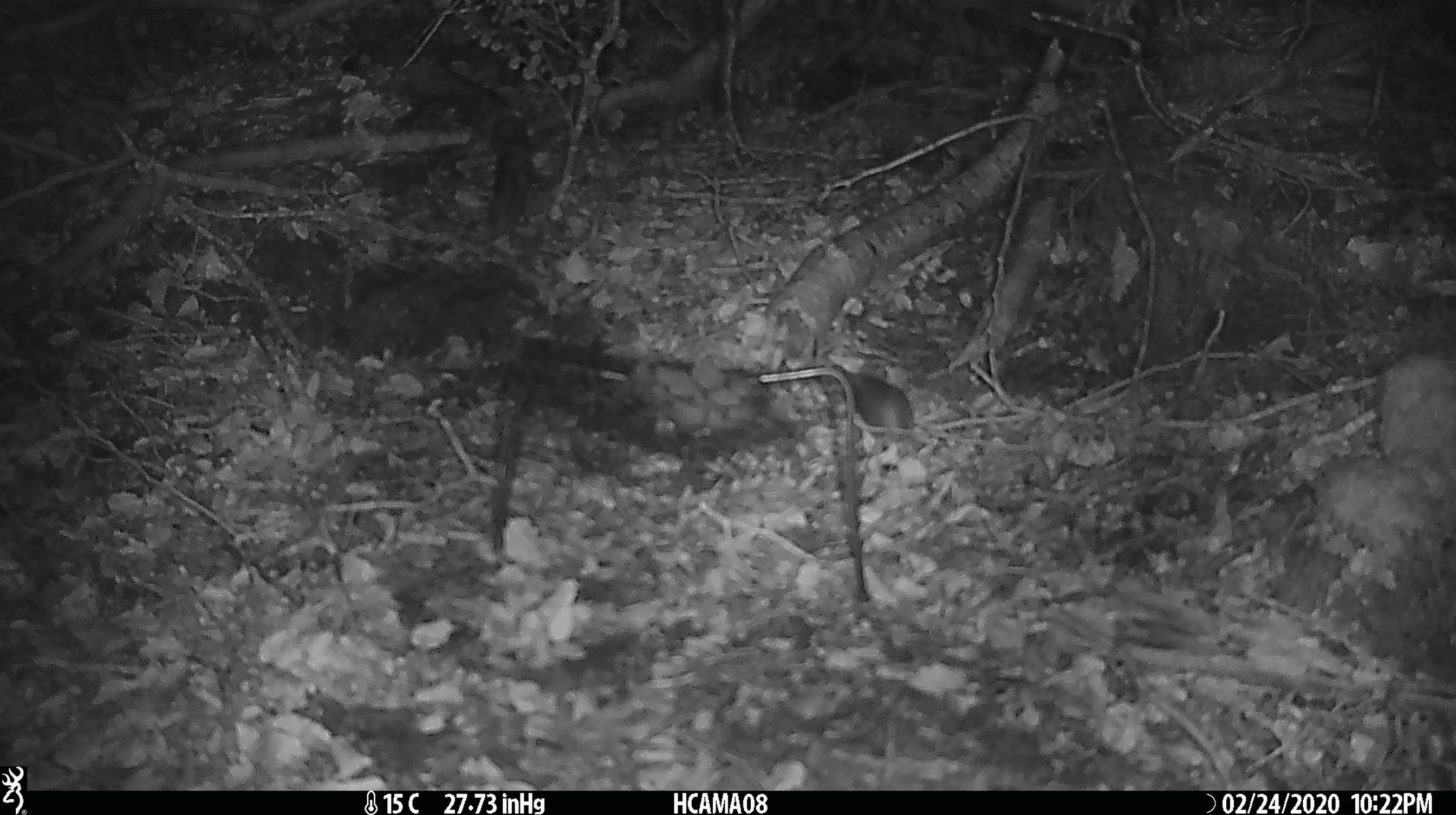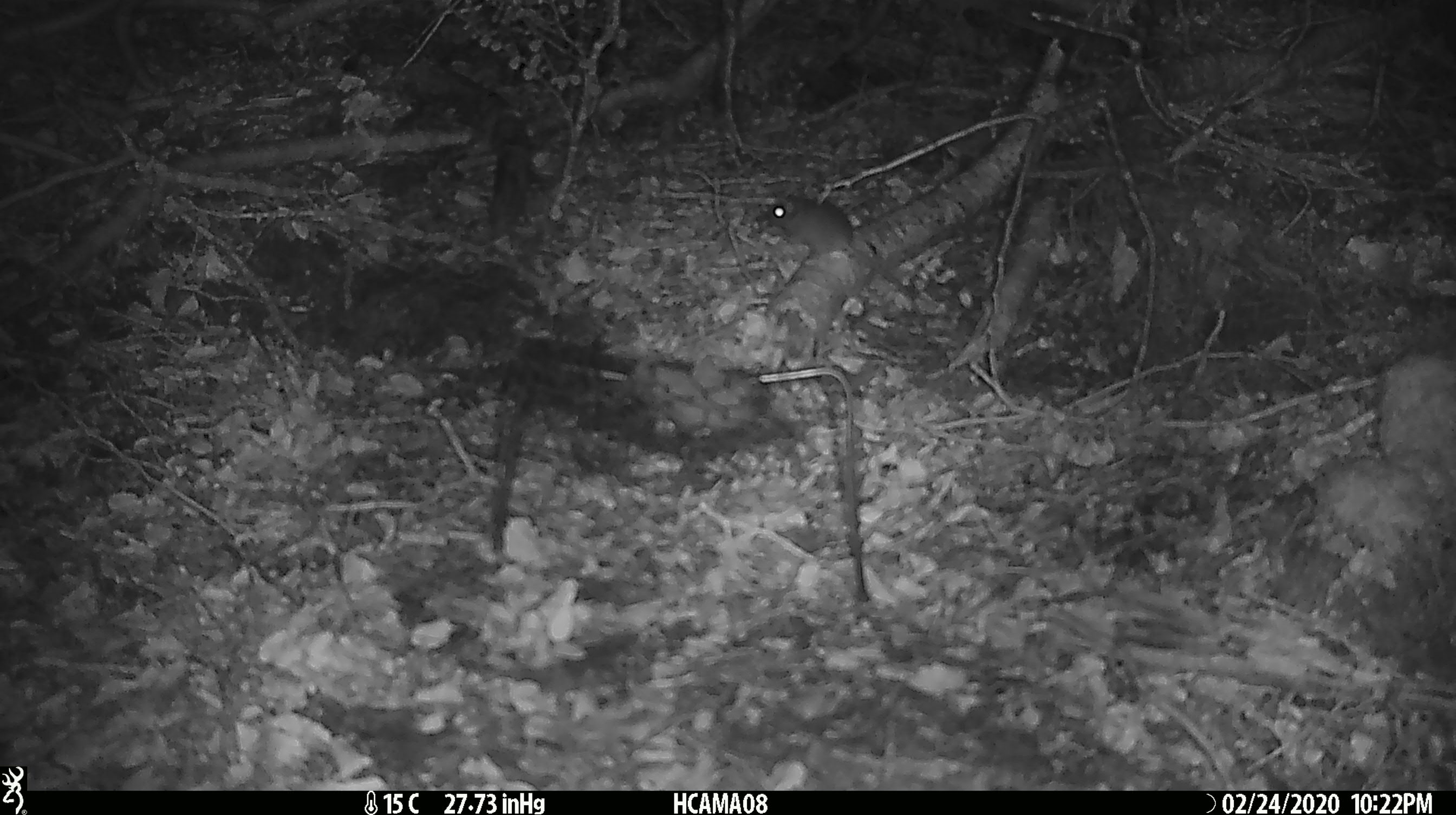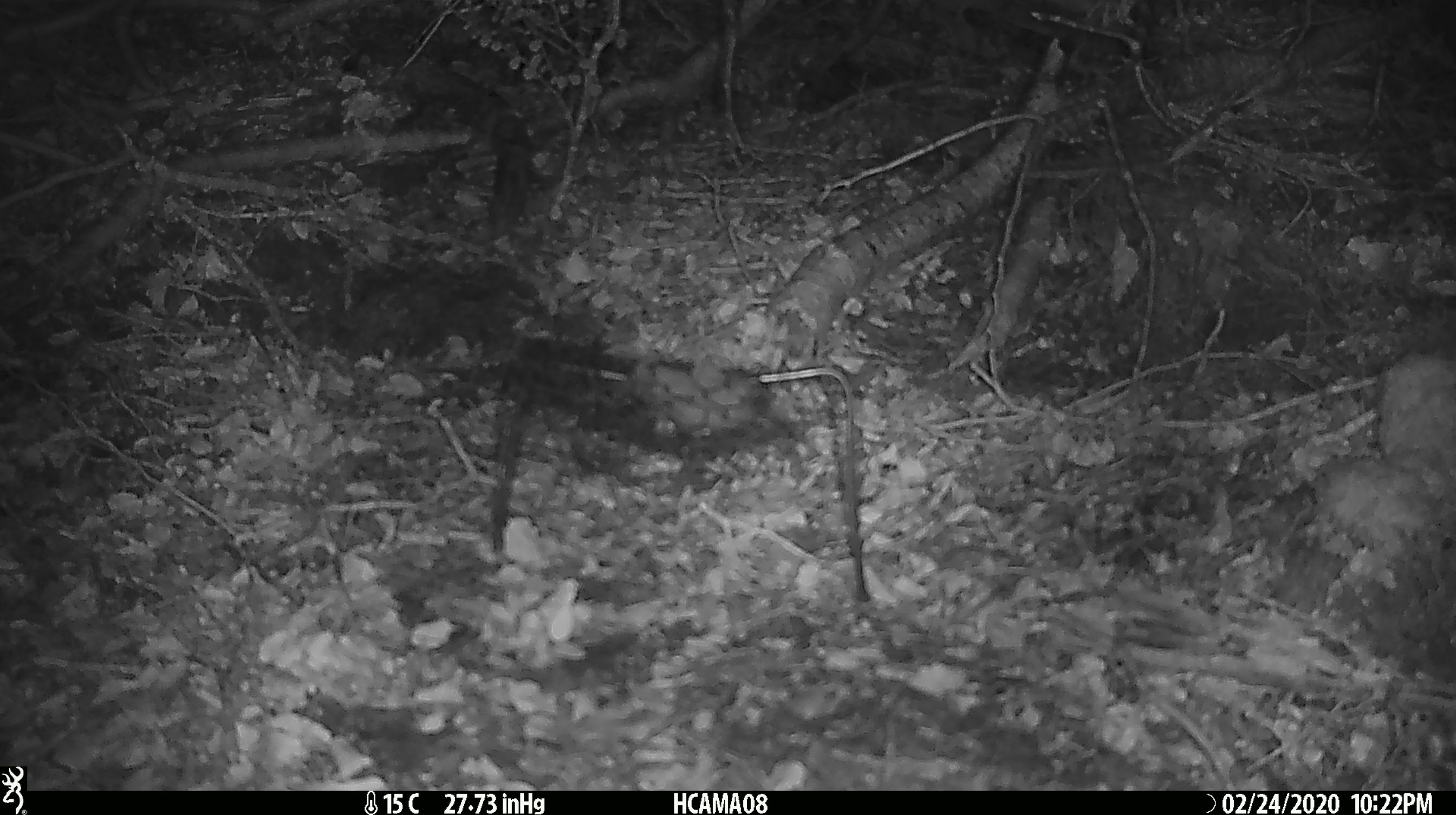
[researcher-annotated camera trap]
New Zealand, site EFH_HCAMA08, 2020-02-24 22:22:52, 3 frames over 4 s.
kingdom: Animalia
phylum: Chordata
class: Mammalia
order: Rodentia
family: Muridae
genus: Mus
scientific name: Mus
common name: mouse